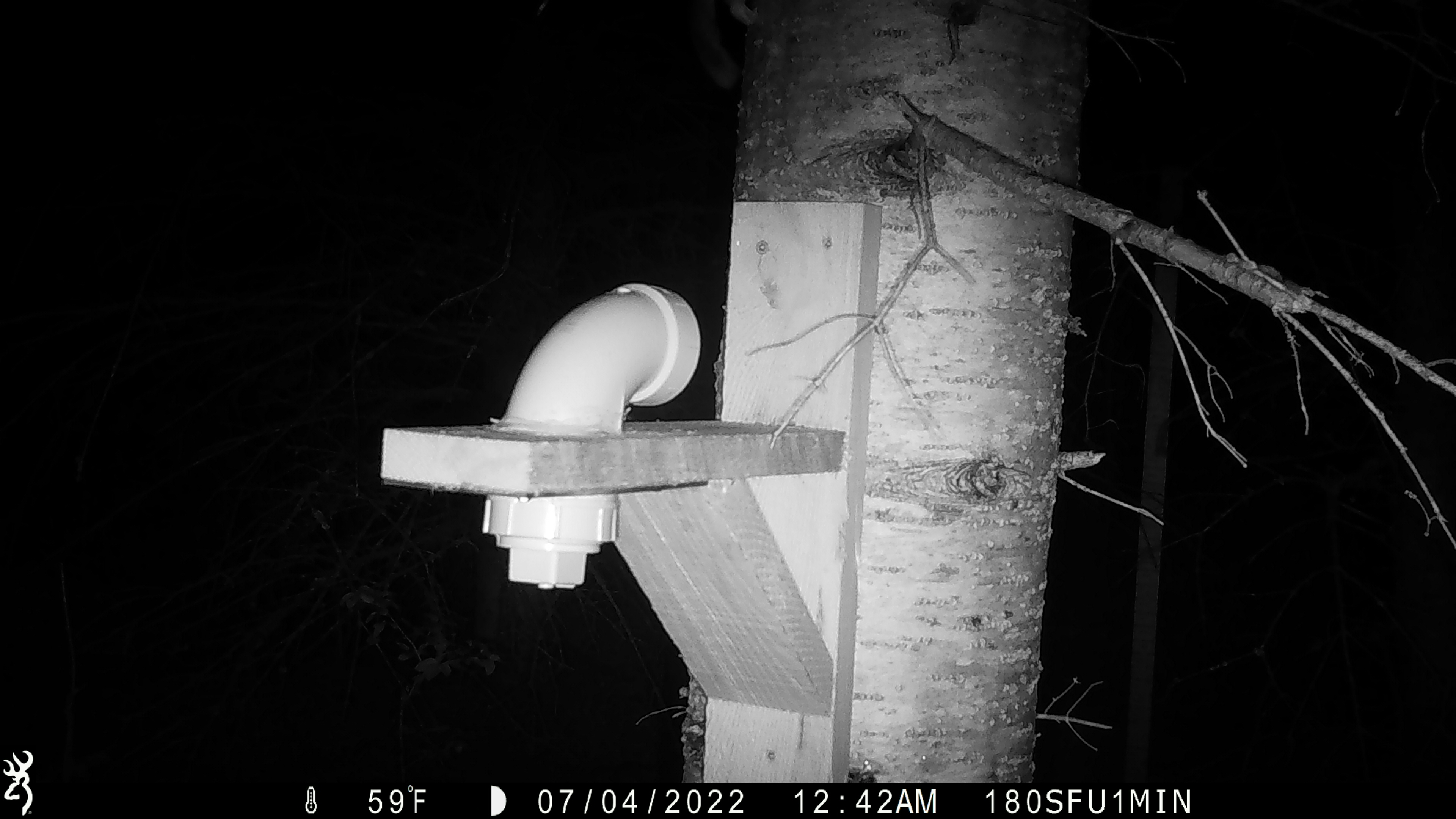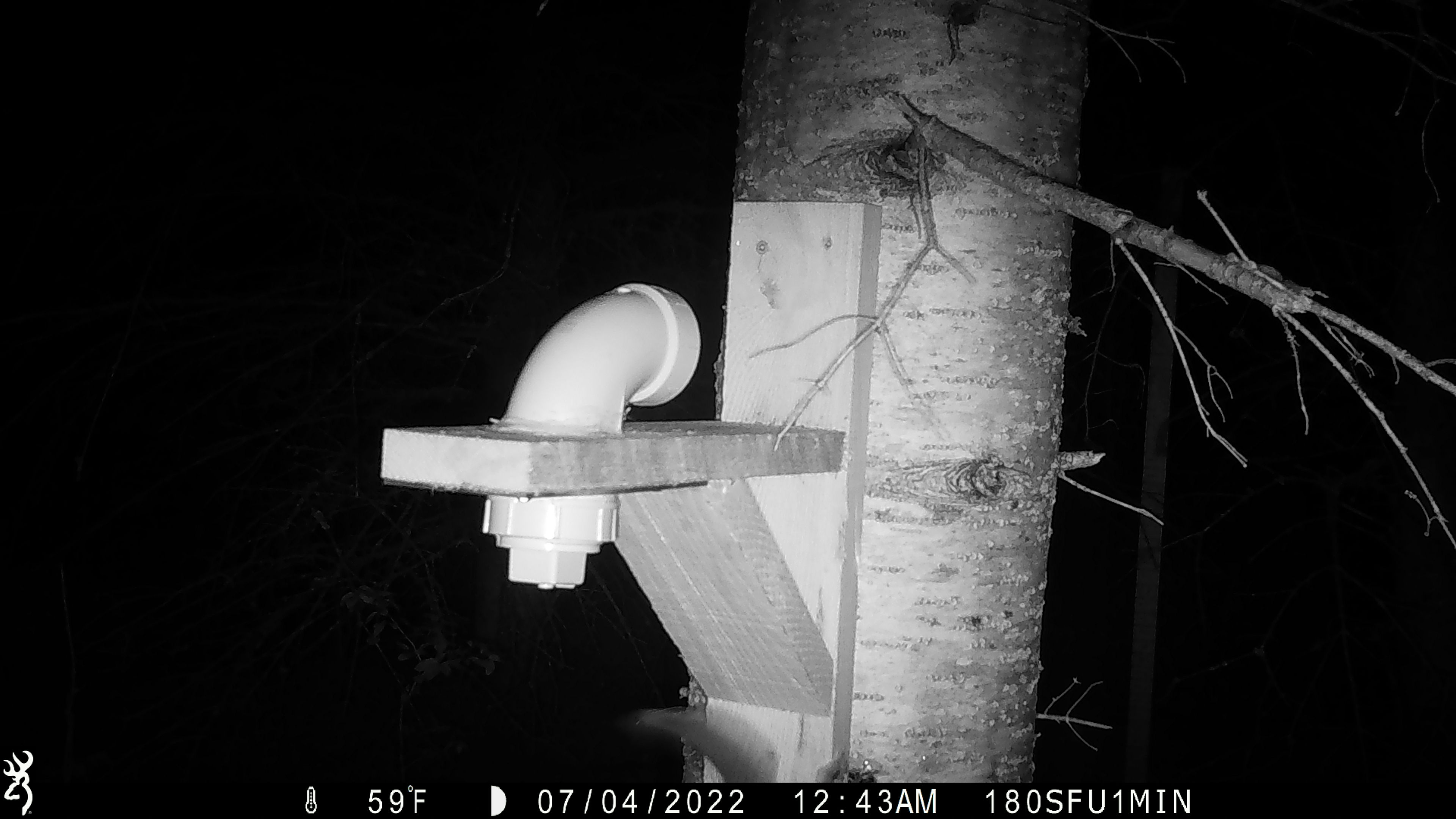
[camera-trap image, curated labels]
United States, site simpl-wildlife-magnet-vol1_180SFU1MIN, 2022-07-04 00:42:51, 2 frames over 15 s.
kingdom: Animalia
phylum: Chordata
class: Mammalia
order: Rodentia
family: Sciuridae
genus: Glaucomys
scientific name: Glaucomys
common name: flying squirrel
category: flying squirrel sp.